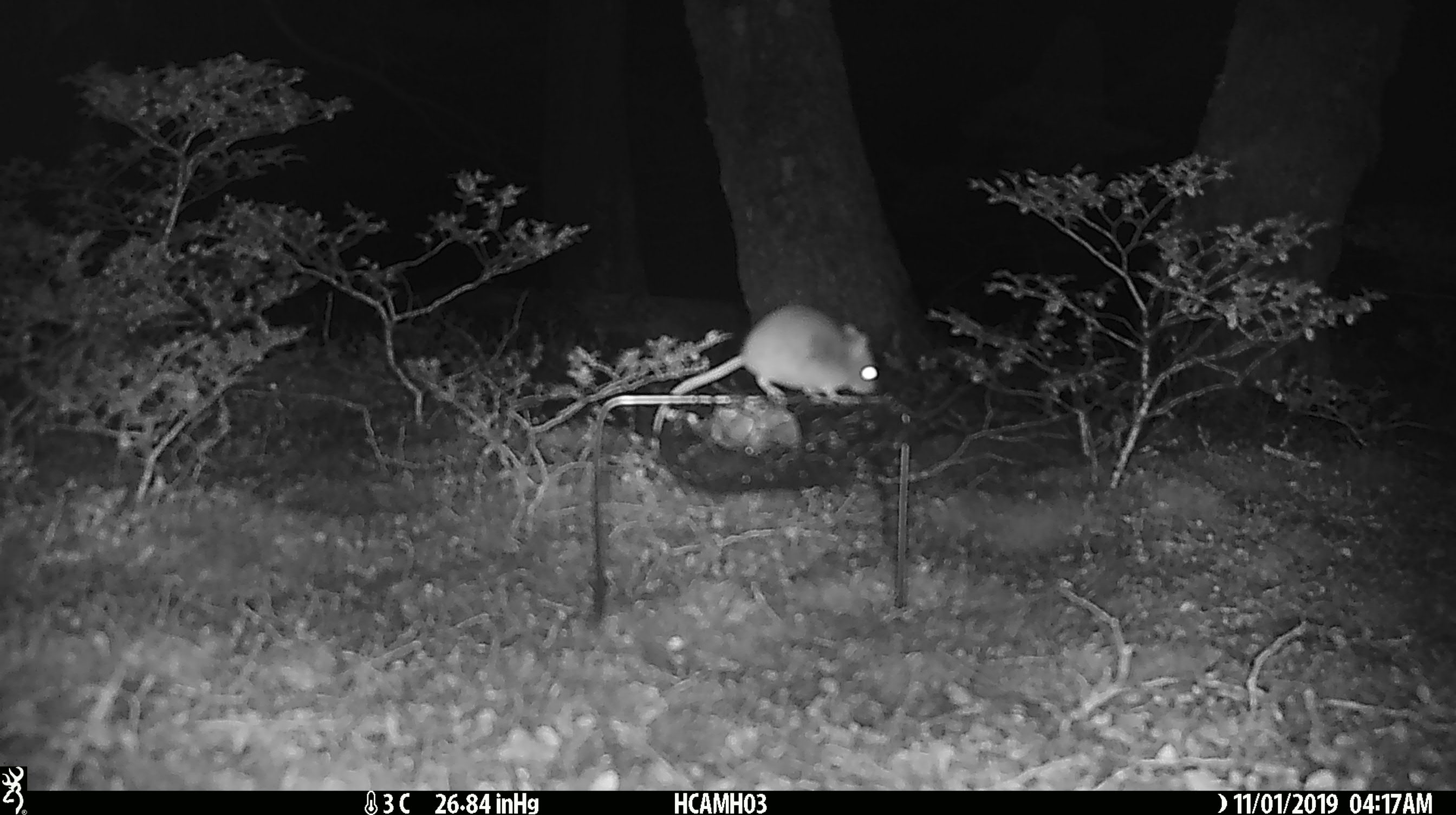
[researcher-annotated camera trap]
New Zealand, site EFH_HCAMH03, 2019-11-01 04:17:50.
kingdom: Animalia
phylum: Chordata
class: Mammalia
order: Rodentia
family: Muridae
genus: Mus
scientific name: Mus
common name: mouse